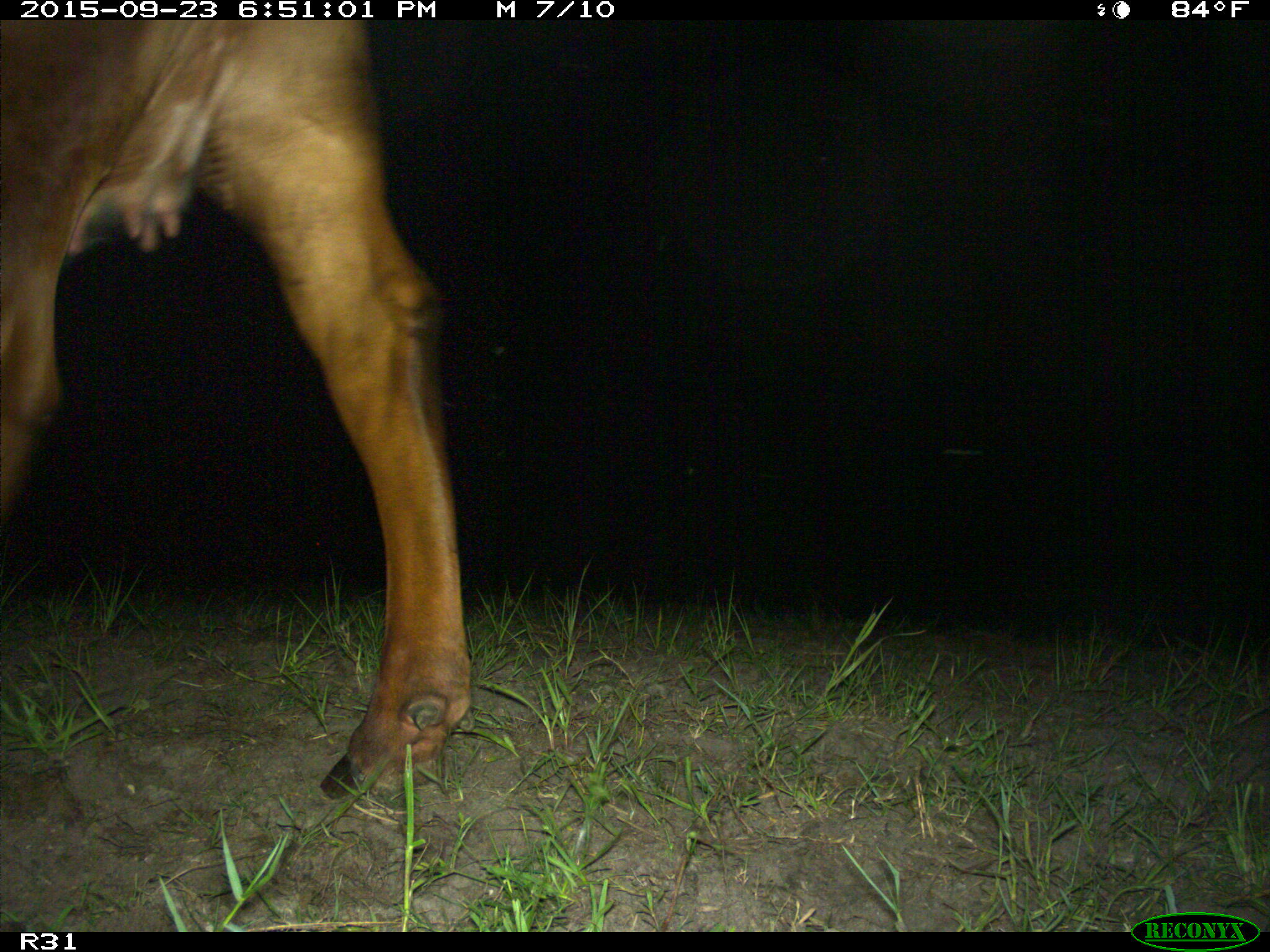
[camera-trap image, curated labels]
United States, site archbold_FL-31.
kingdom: Animalia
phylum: Chordata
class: Mammalia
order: Artiodactyla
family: Bovidae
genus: Bos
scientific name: Bos taurus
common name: domestic cow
Bos taurus (domestic cow).